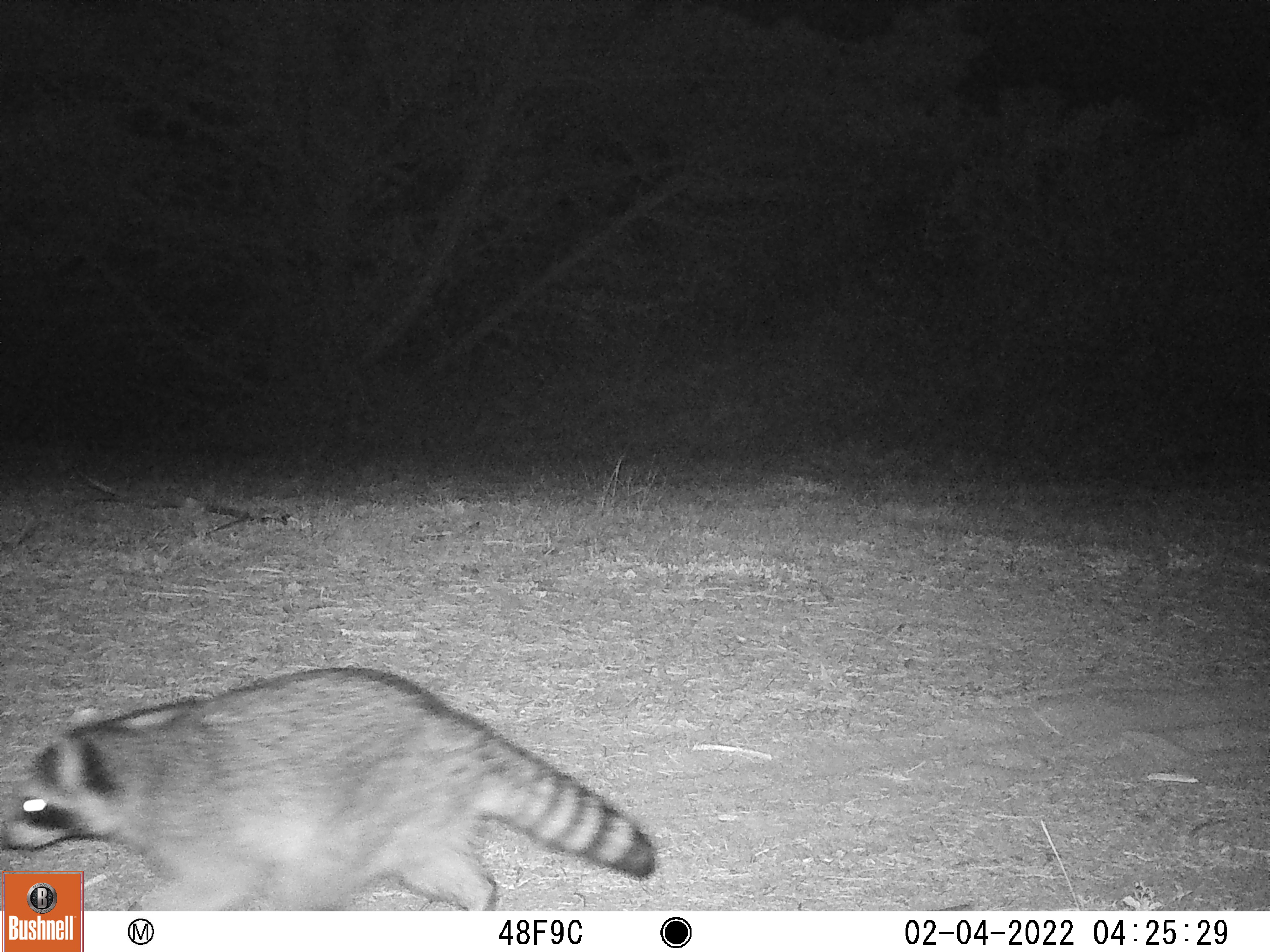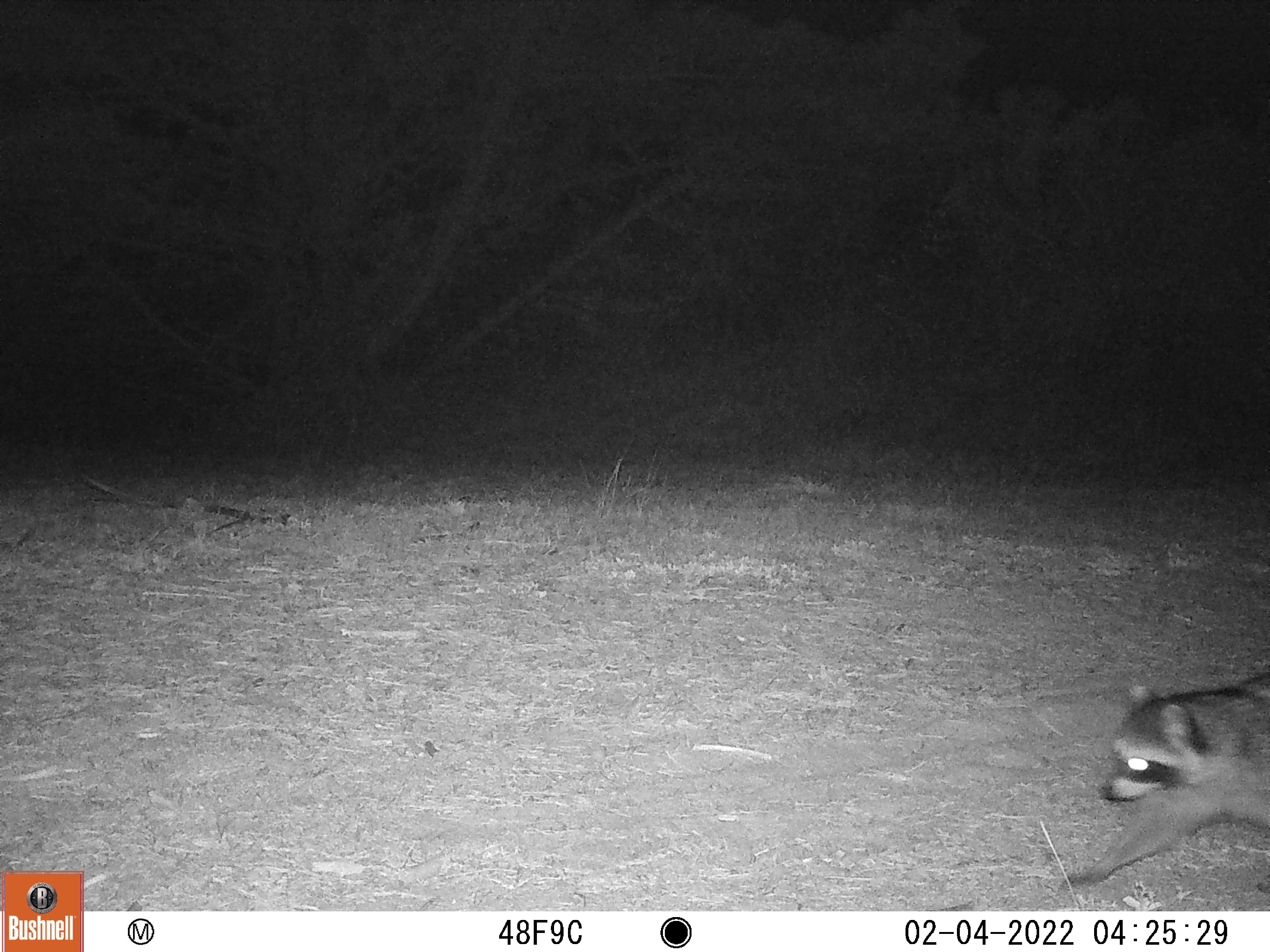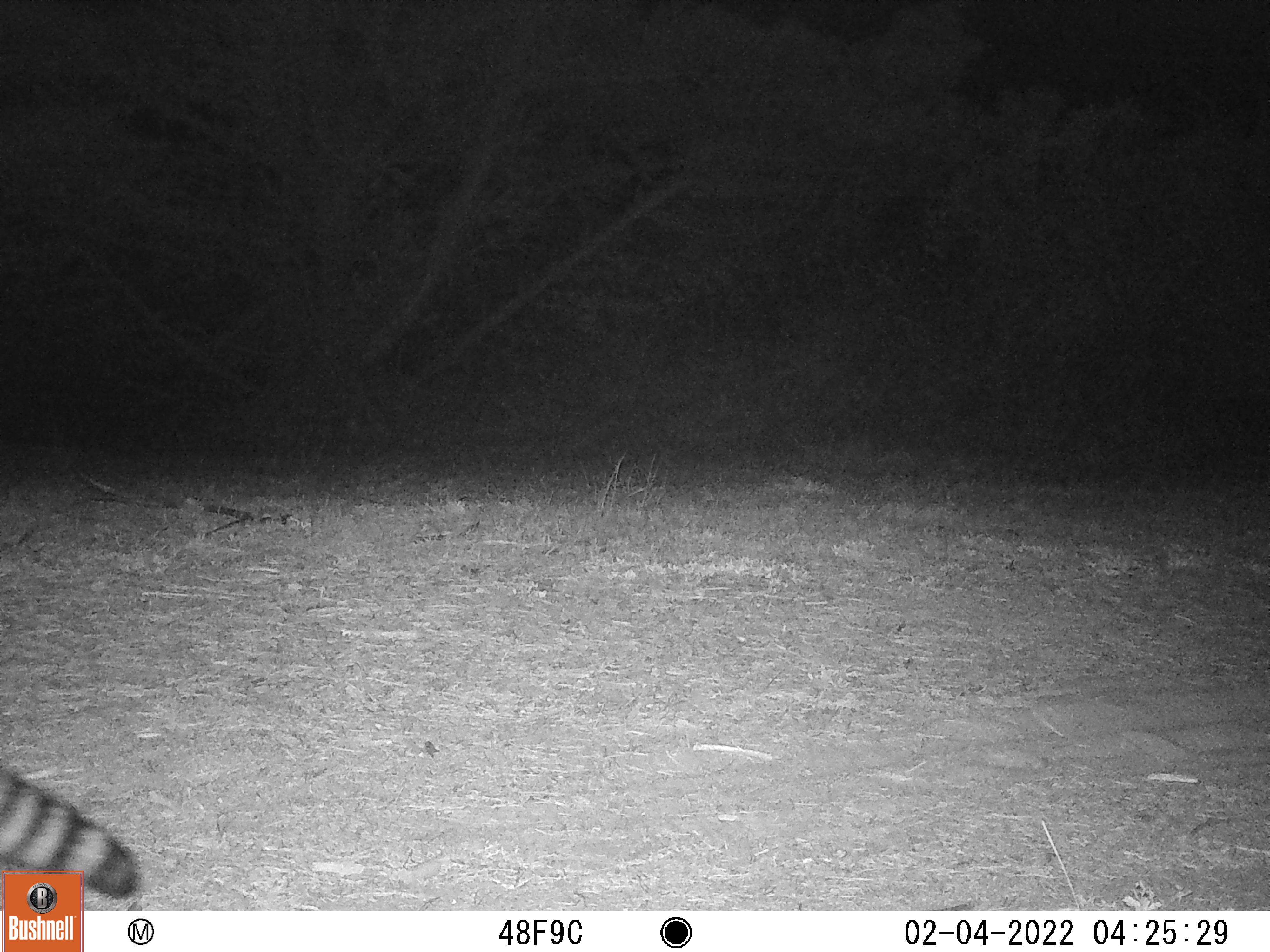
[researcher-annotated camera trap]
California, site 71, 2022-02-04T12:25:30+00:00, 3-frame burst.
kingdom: Animalia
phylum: Chordata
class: Mammalia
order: Carnivora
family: Procyonidae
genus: Procyon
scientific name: Procyon lotor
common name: raccoon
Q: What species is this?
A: Raccoon (Procyon lotor).